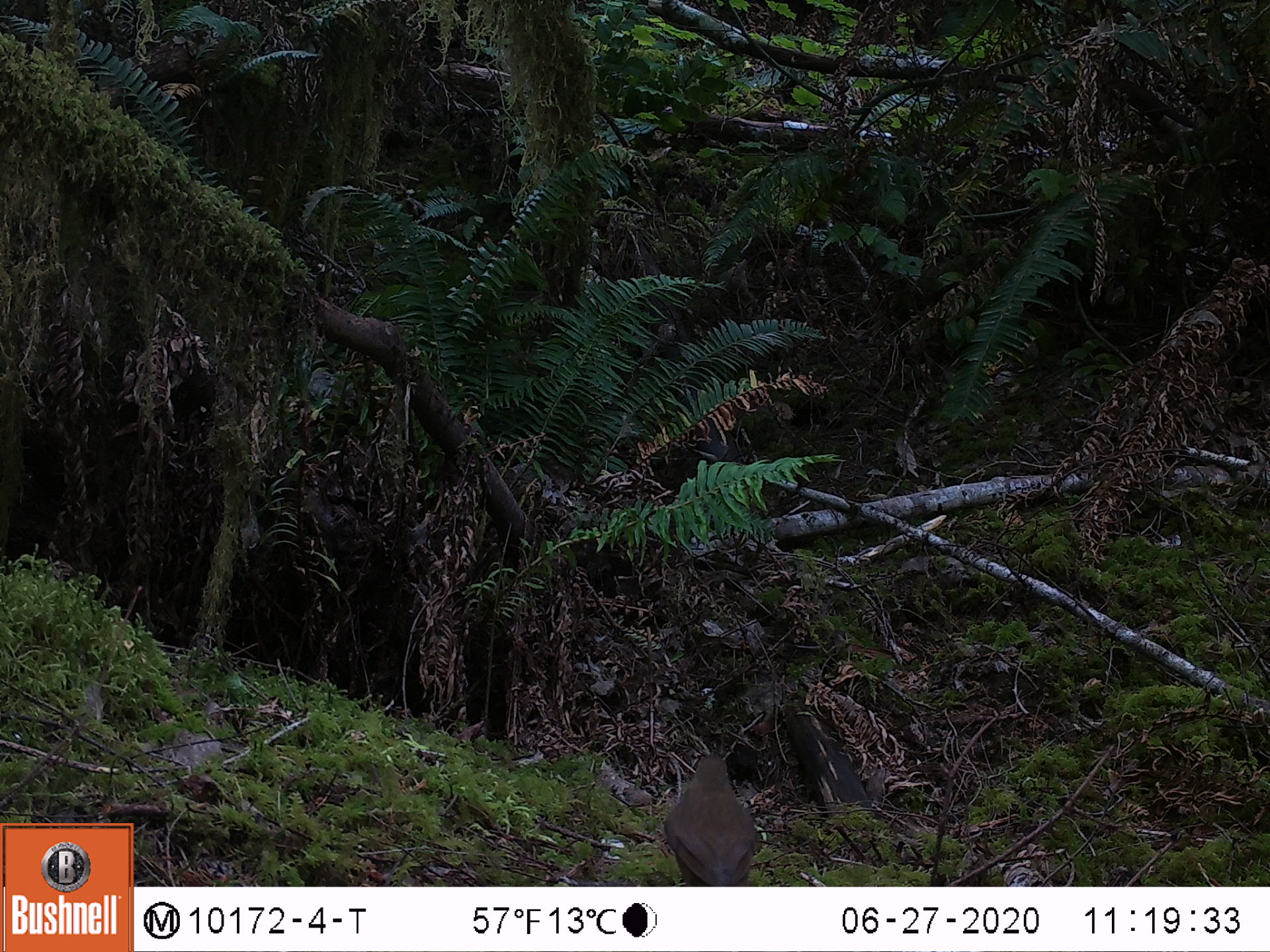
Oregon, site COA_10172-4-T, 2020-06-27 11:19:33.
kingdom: Animalia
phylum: Chordata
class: Aves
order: Passeriformes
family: Turdidae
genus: Catharus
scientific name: Catharus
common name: brown thrushes and nightingale-thrushes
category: catharus species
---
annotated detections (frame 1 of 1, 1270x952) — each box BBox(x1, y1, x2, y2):
catharus species: BBox(649, 737, 784, 883)